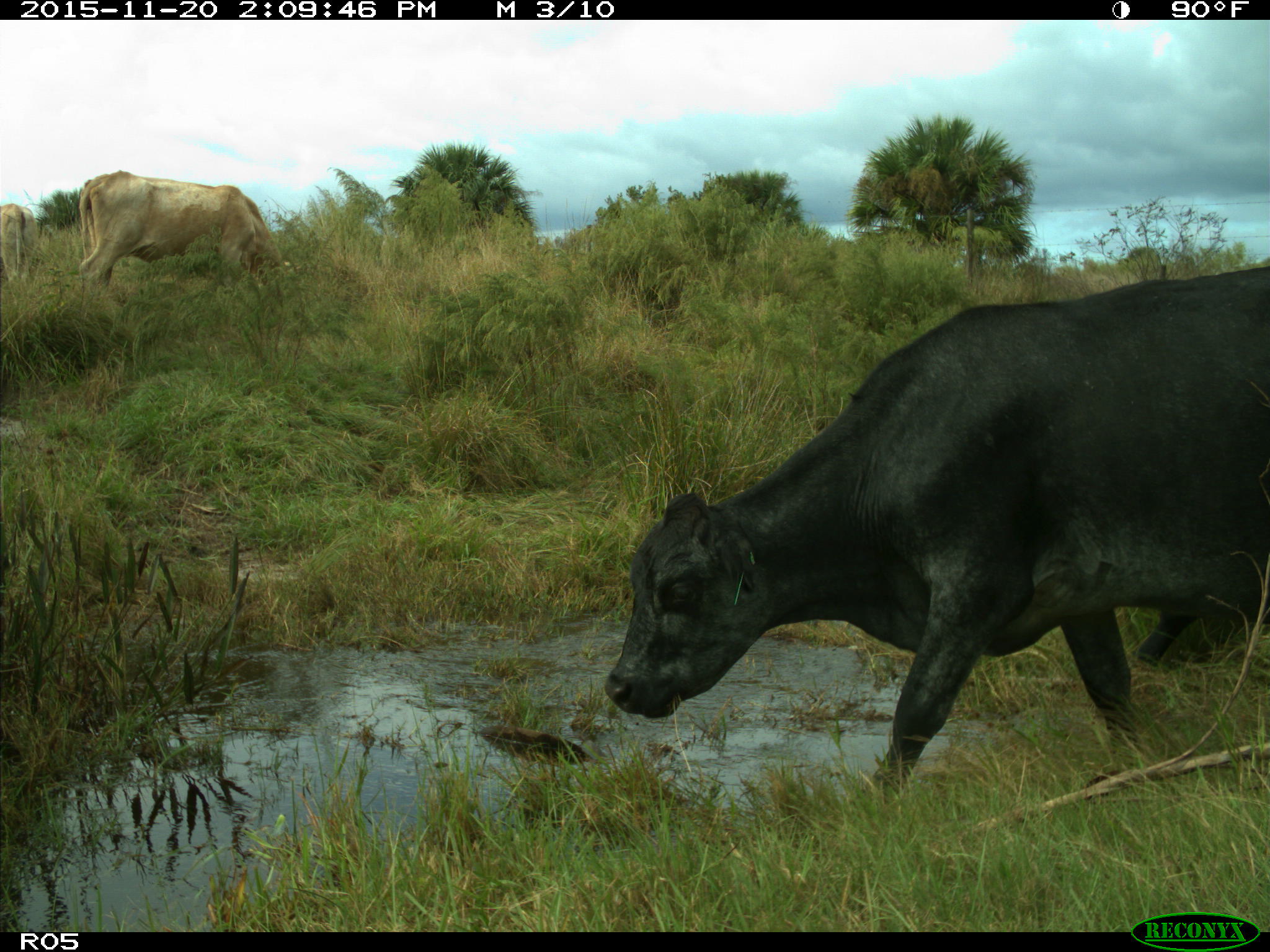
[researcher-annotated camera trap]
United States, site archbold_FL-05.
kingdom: Animalia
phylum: Chordata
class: Mammalia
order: Artiodactyla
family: Bovidae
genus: Bos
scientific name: Bos taurus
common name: domestic cow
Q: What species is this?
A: Bos taurus (domestic cow).